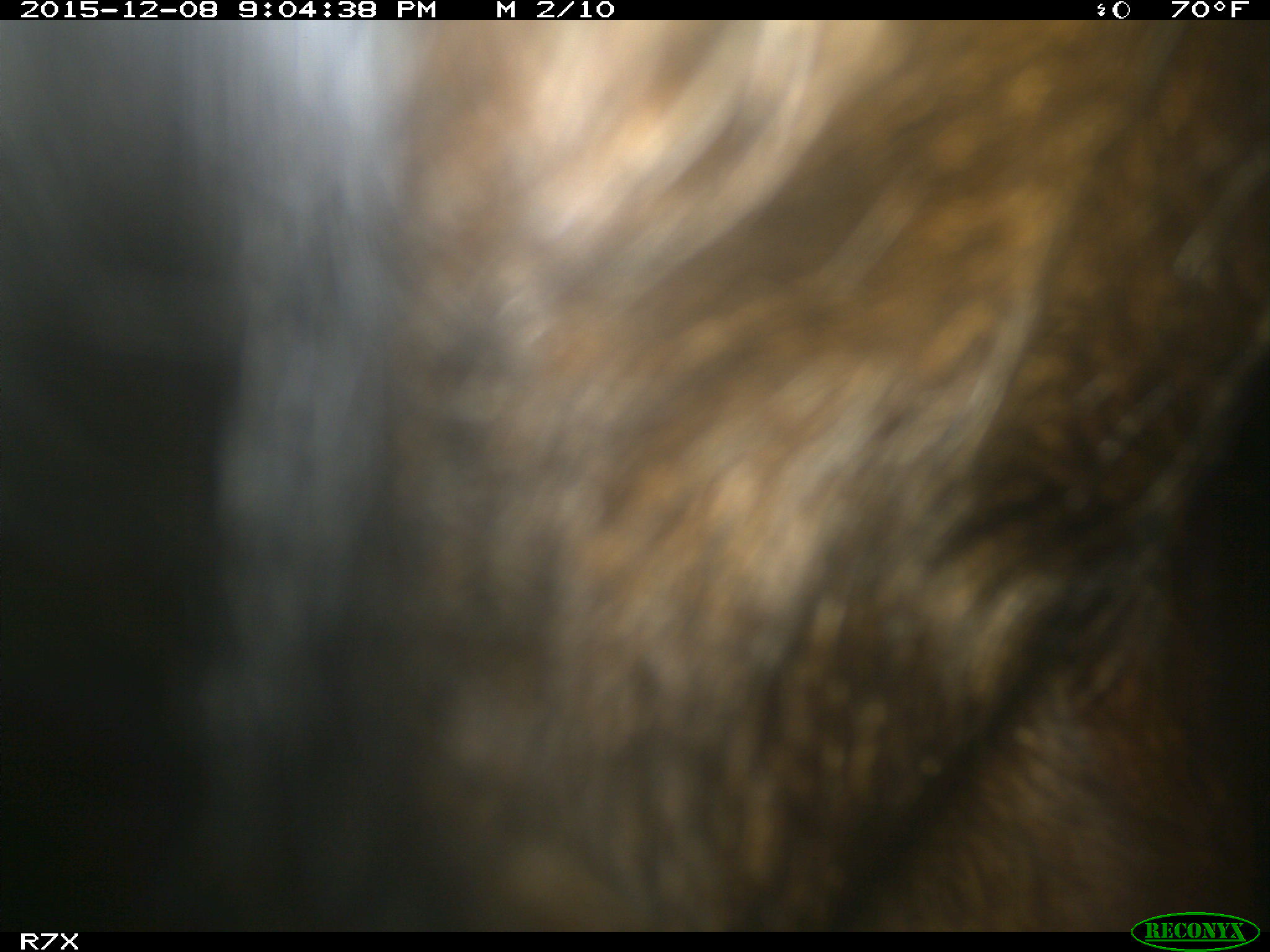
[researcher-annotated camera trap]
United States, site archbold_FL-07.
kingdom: Animalia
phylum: Chordata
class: Mammalia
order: Artiodactyla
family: Bovidae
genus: Bos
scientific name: Bos taurus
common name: domestic cow